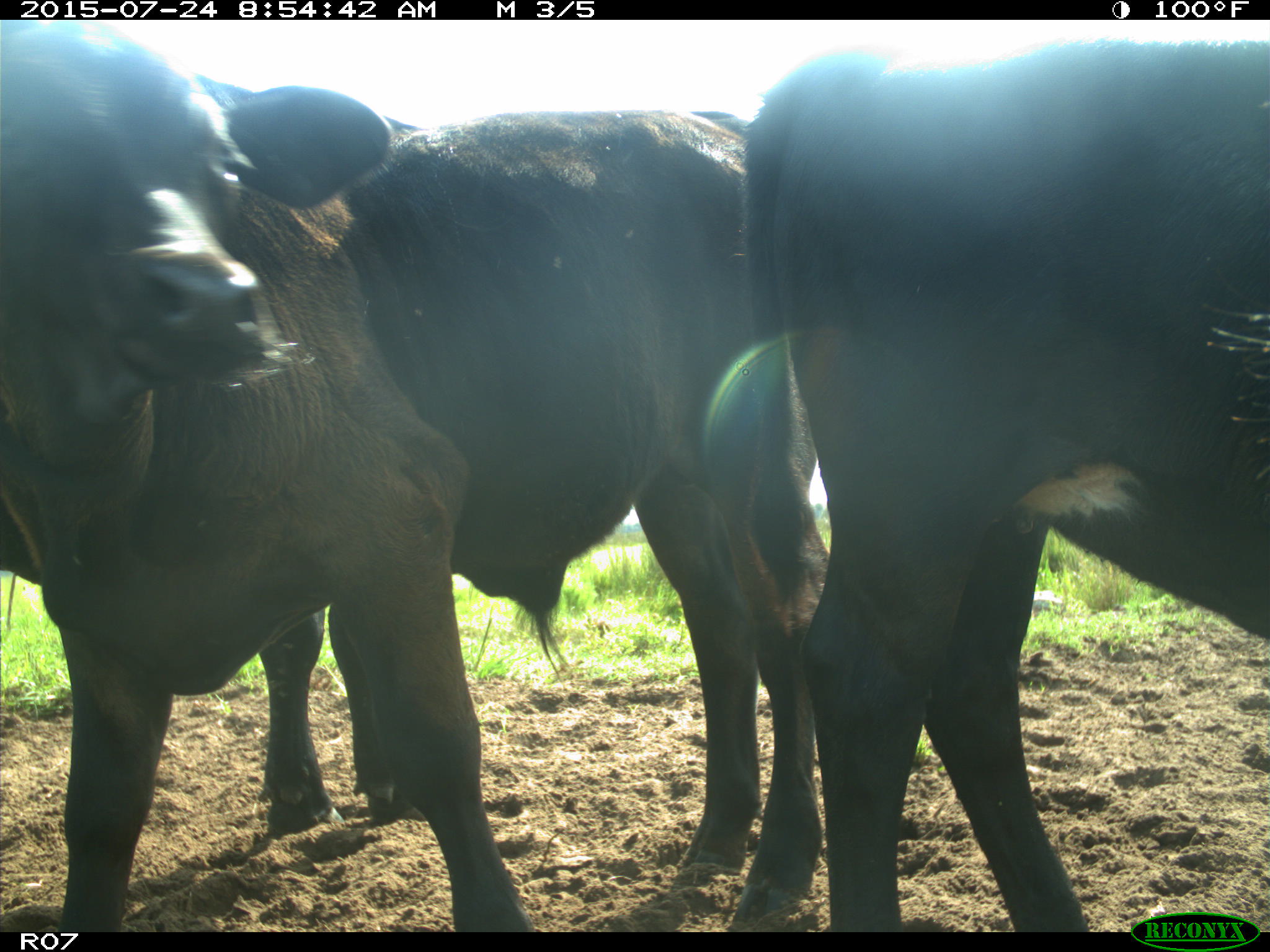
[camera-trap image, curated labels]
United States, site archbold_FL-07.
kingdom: Animalia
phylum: Chordata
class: Mammalia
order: Artiodactyla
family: Bovidae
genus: Bos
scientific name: Bos taurus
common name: domestic cow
Bos taurus (domestic cow).